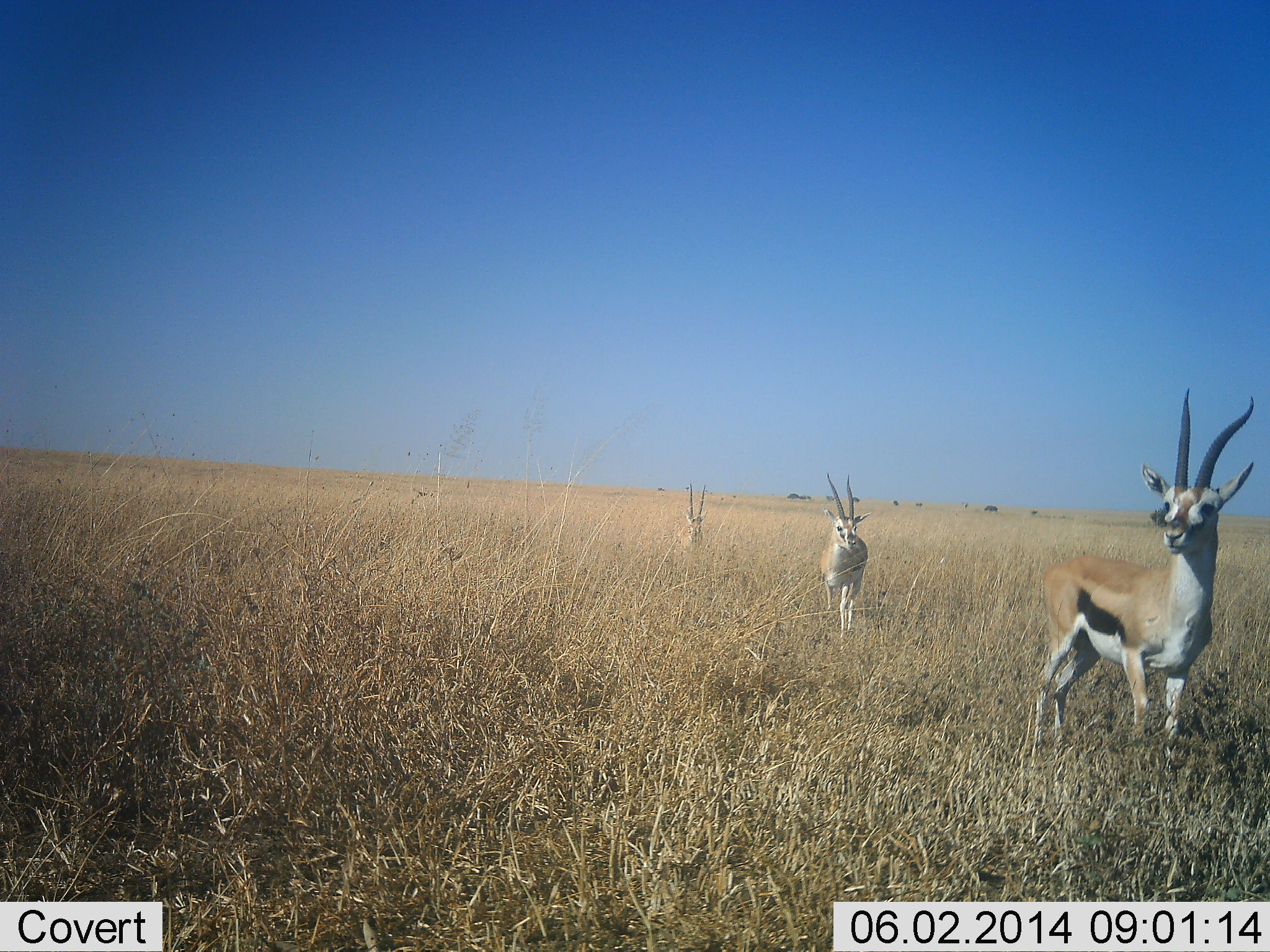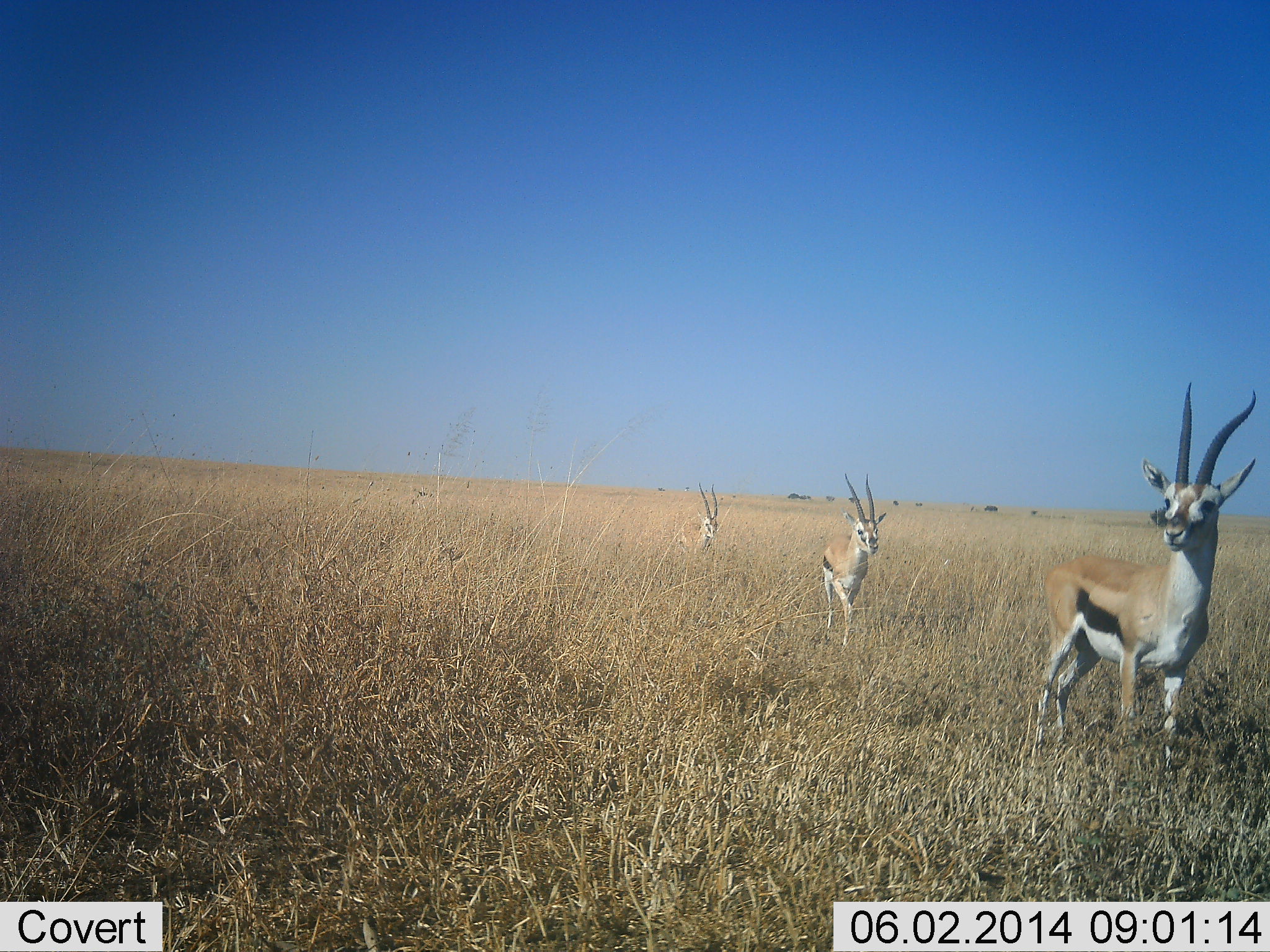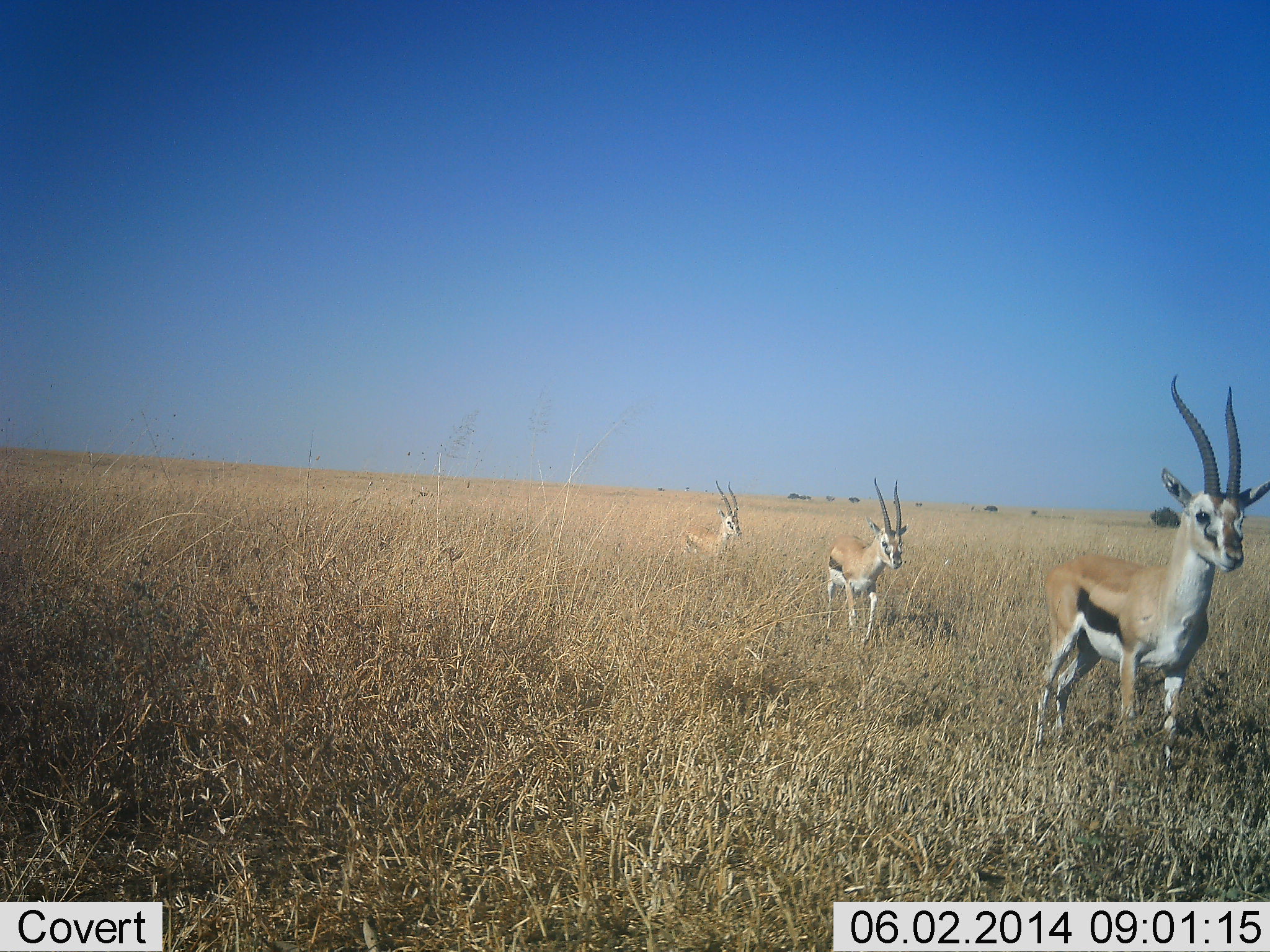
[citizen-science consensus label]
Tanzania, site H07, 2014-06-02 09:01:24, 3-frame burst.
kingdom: Animalia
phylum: Chordata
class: Mammalia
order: Artiodactyla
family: Bovidae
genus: Eudorcas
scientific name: Eudorcas thomsonii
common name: thomson's gazelle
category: gazellethomsons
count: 3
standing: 36%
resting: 0%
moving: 91%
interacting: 0%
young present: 0%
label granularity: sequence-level